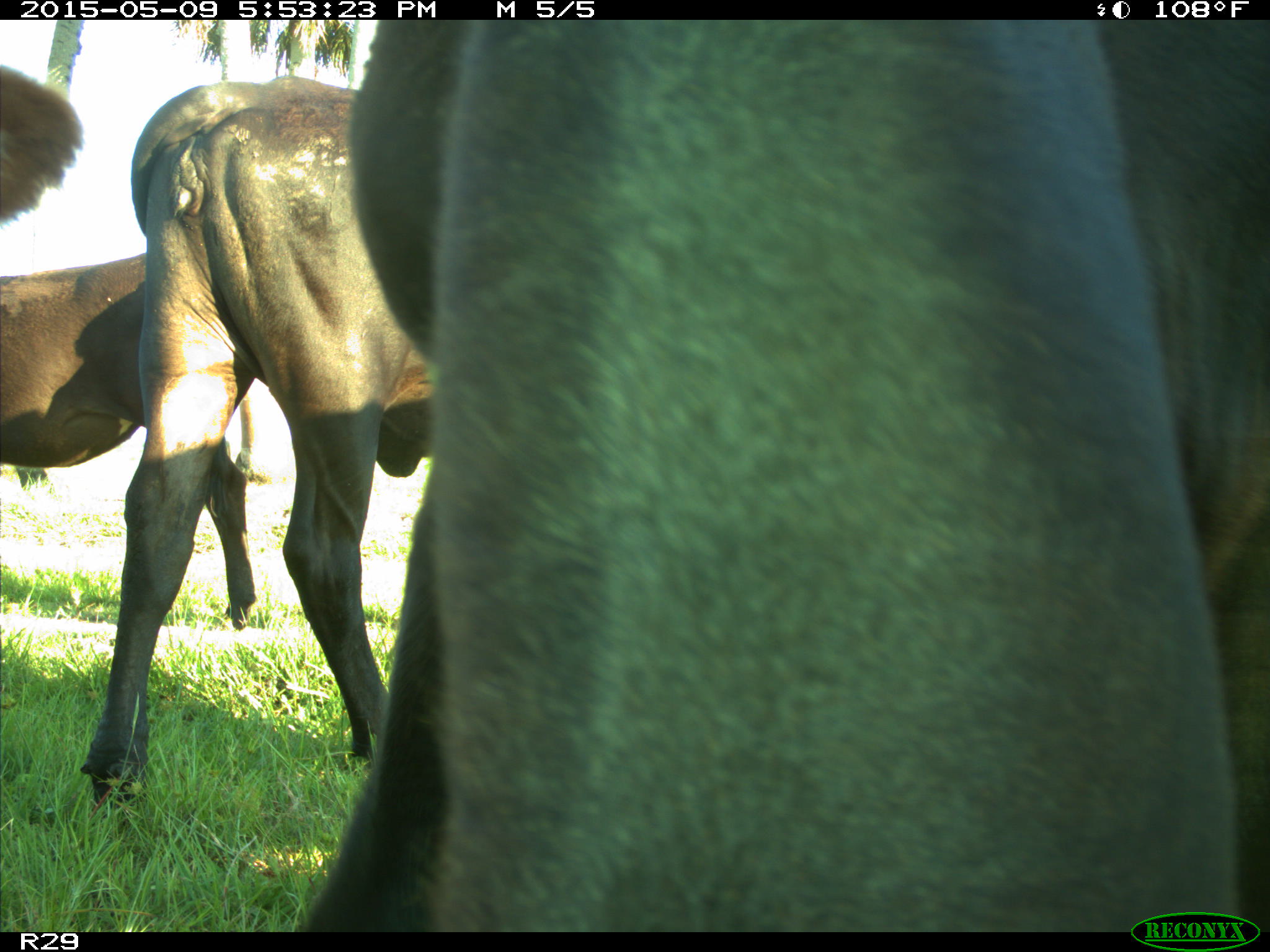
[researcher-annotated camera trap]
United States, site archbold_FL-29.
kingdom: Animalia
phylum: Chordata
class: Mammalia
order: Artiodactyla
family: Bovidae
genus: Bos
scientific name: Bos taurus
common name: domestic cow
Bos taurus (domestic cow).